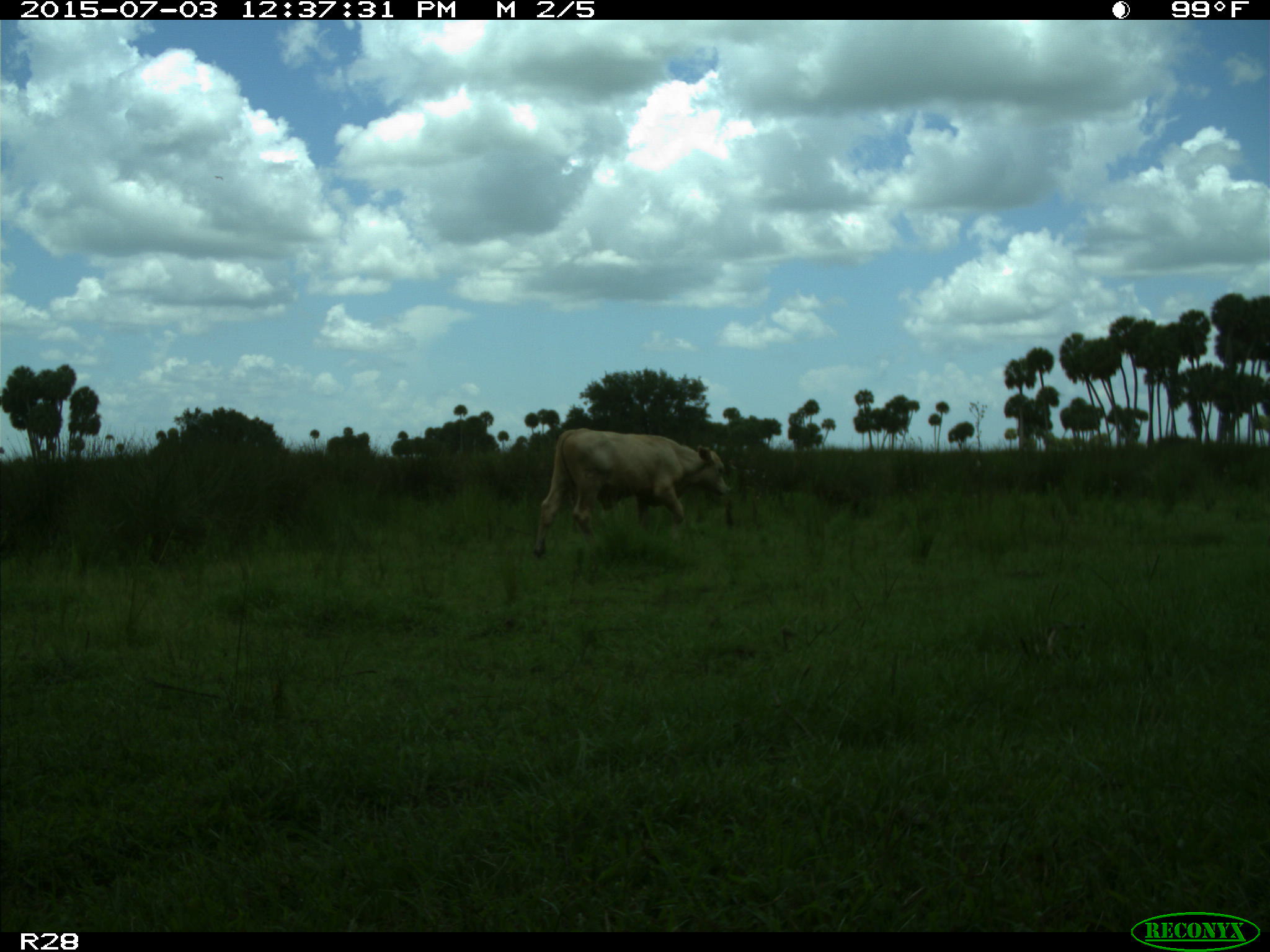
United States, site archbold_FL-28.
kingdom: Animalia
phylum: Chordata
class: Mammalia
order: Artiodactyla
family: Bovidae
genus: Bos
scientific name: Bos taurus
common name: domestic cow